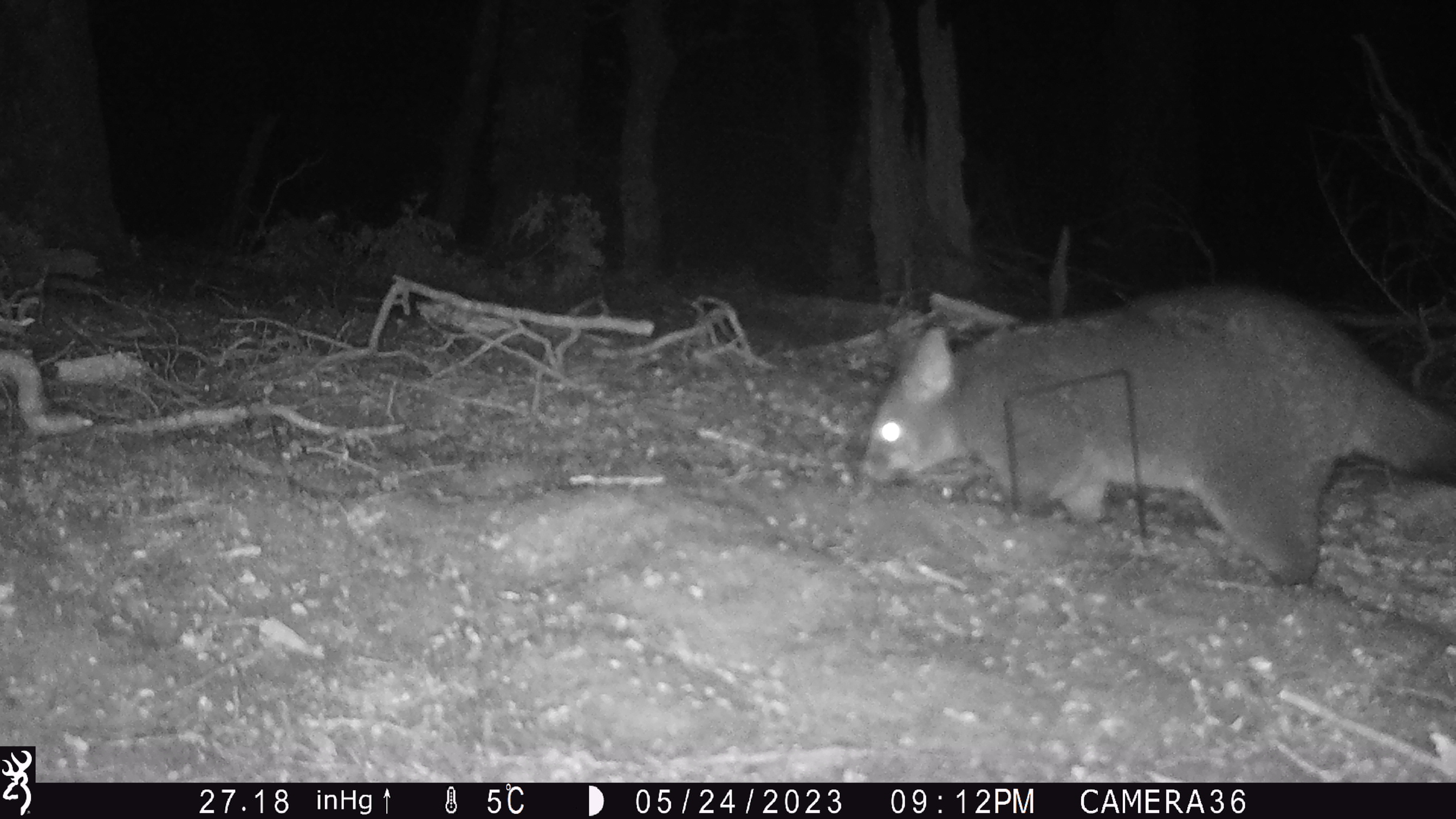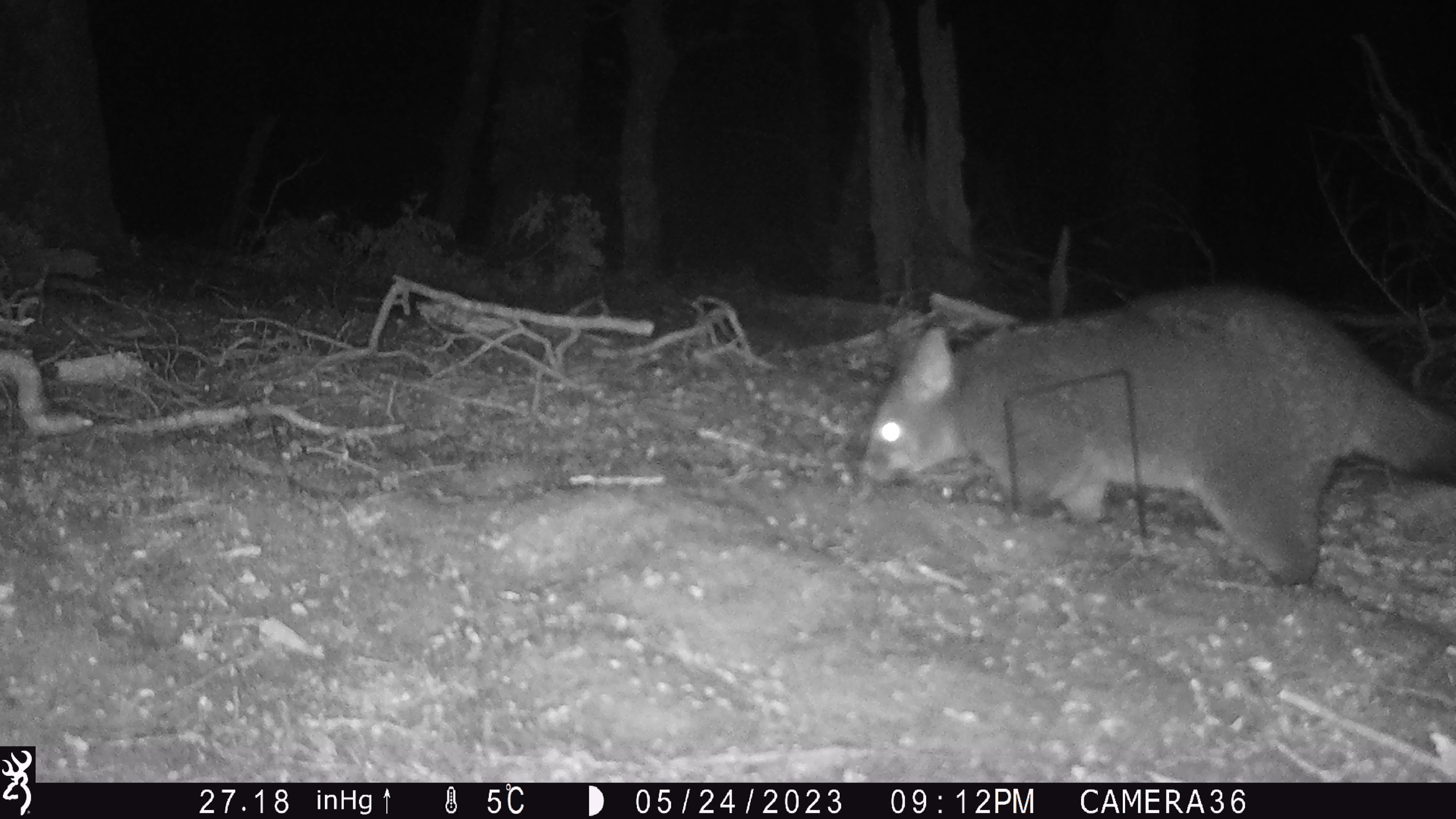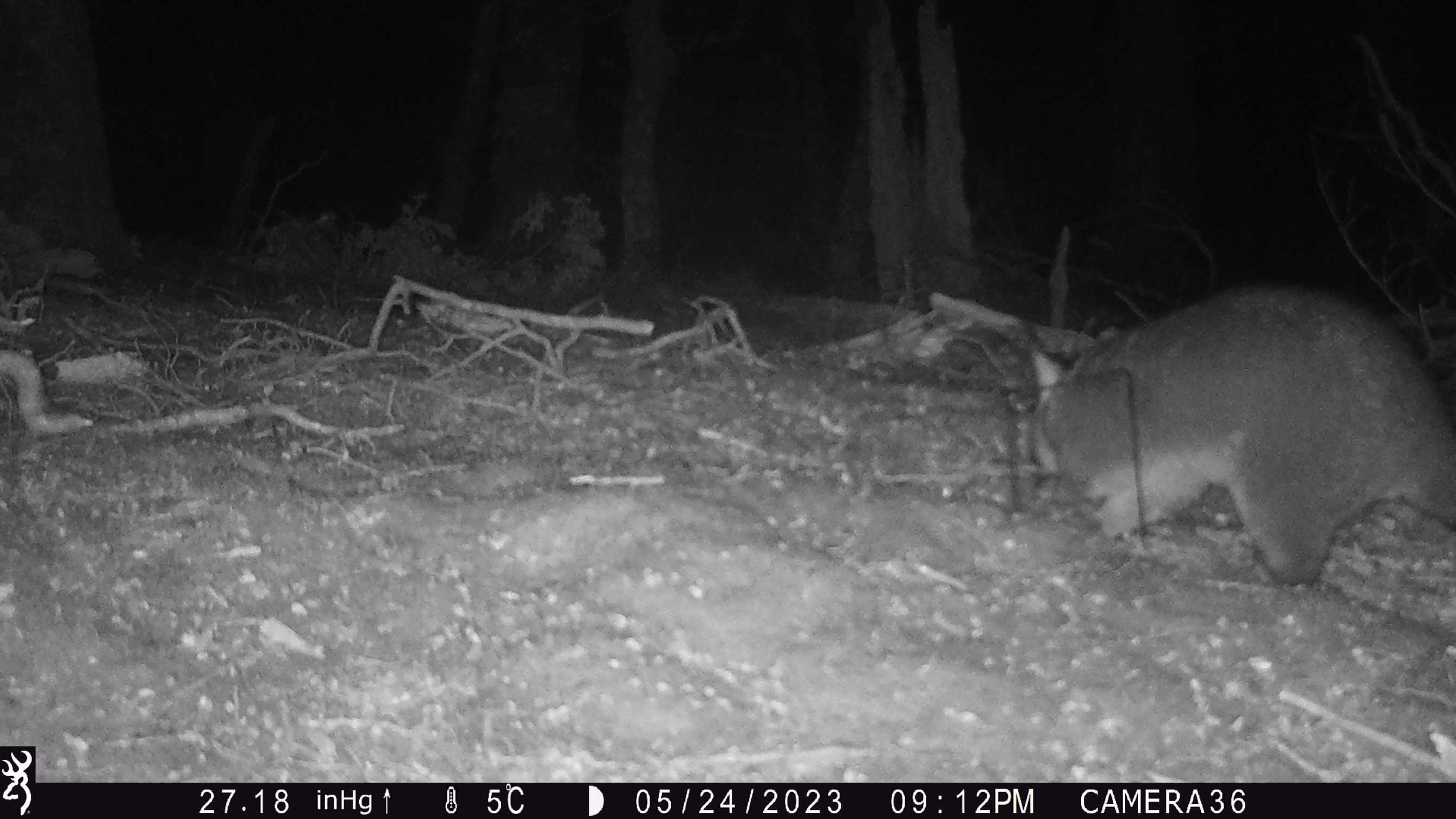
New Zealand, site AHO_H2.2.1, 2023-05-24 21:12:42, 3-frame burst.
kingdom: Animalia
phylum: Chordata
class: Mammalia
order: Diprotodontia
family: Phalangeridae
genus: Trichosurus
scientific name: Trichosurus vulpecula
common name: common brushtail possum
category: possum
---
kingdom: Animalia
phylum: Chordata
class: Mammalia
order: Carnivora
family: Mustelidae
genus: Mustela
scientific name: Mustela erminea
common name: stoat